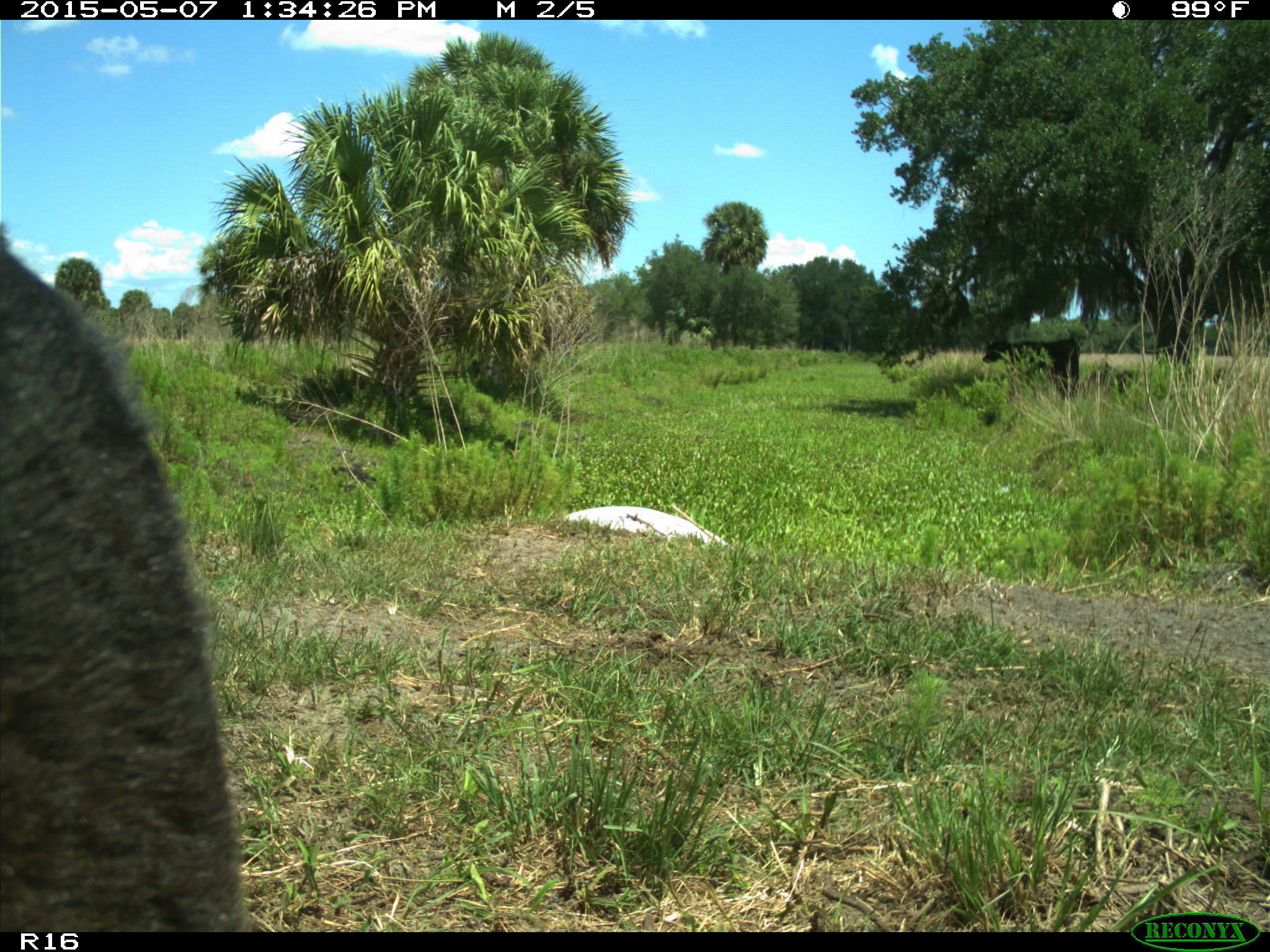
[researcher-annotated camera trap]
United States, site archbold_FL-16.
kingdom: Animalia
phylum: Chordata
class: Mammalia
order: Artiodactyla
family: Bovidae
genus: Bos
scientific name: Bos taurus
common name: domestic cow